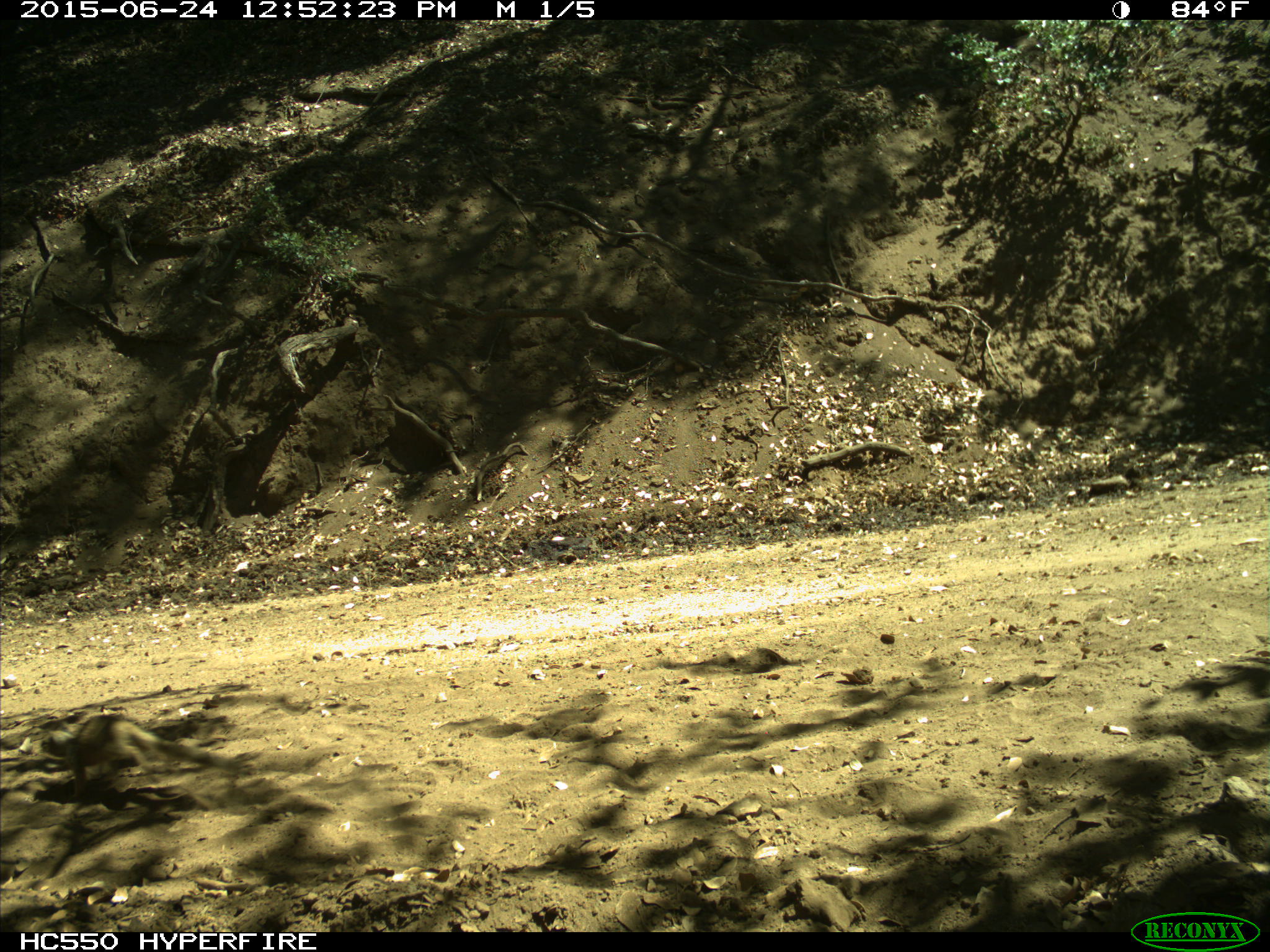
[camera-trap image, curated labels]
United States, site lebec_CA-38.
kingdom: Animalia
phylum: Chordata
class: Mammalia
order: Rodentia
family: Sciuridae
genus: Otospermophilus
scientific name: Otospermophilus beecheyi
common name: california ground squirrel